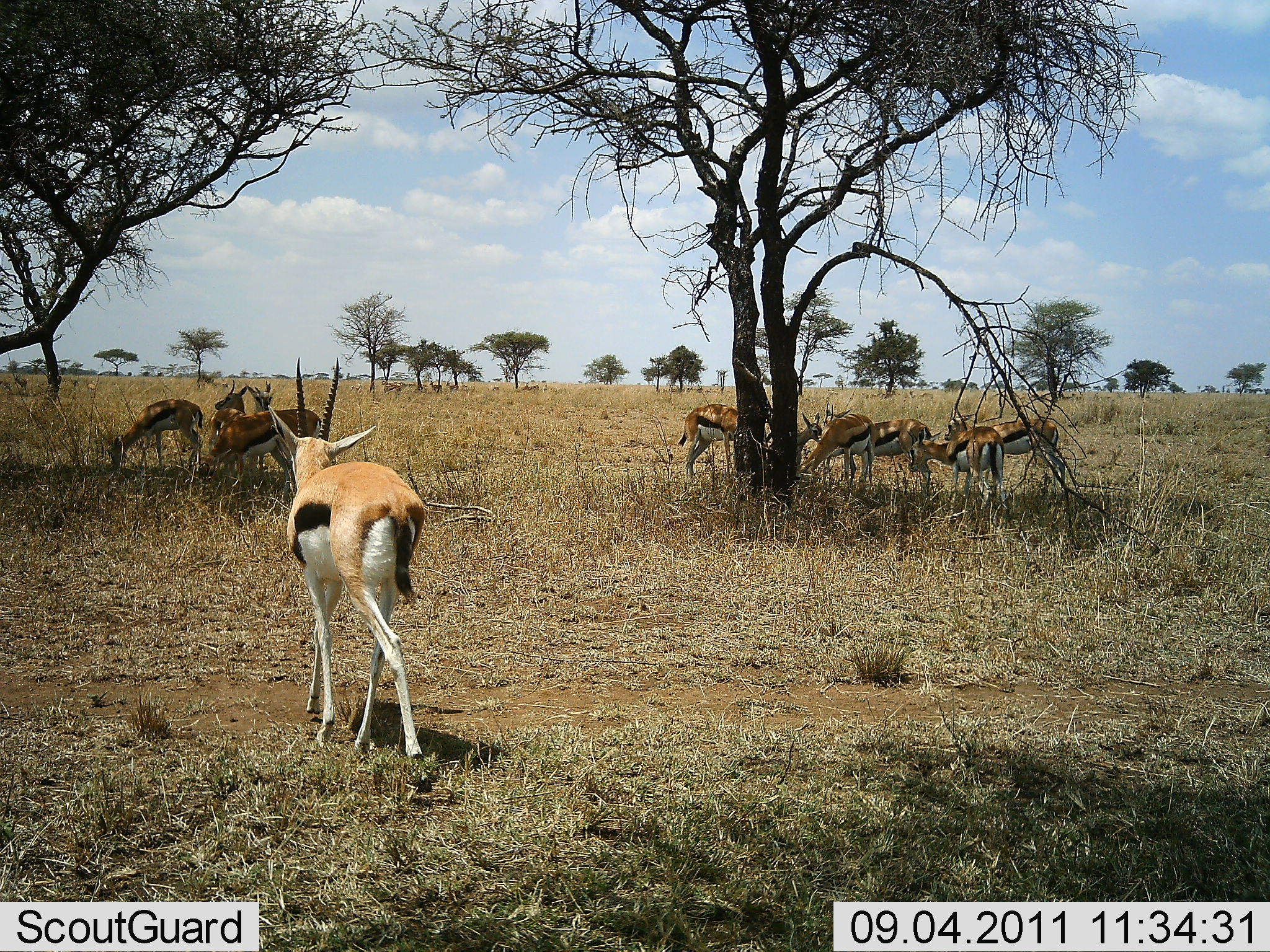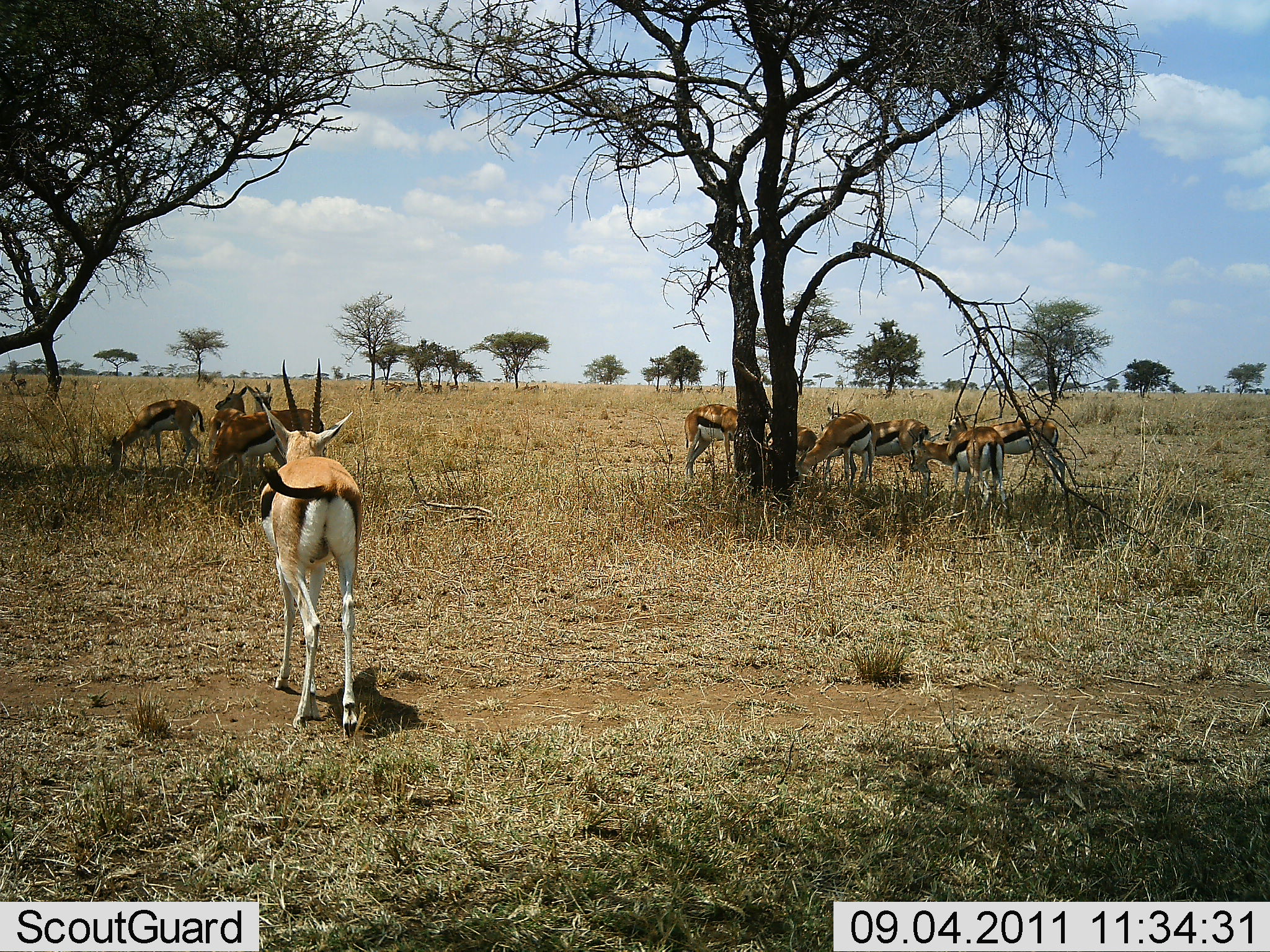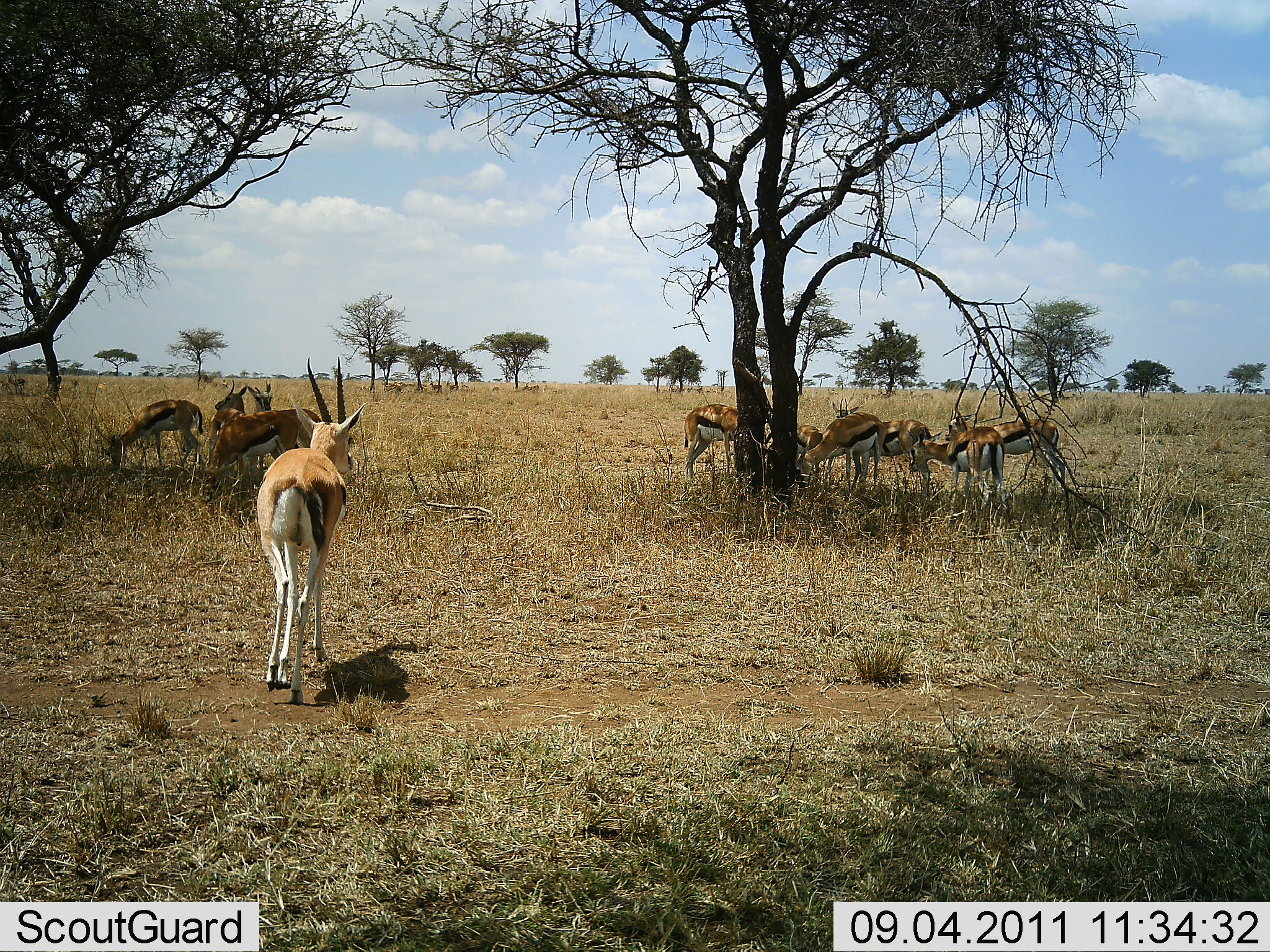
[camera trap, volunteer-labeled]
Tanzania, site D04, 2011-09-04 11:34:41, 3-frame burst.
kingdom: Animalia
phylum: Chordata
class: Mammalia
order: Artiodactyla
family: Bovidae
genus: Eudorcas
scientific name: Eudorcas thomsonii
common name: thomson's gazelle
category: gazellethomsons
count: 11-50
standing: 80%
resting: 10%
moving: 50%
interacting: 0%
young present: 0%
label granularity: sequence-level